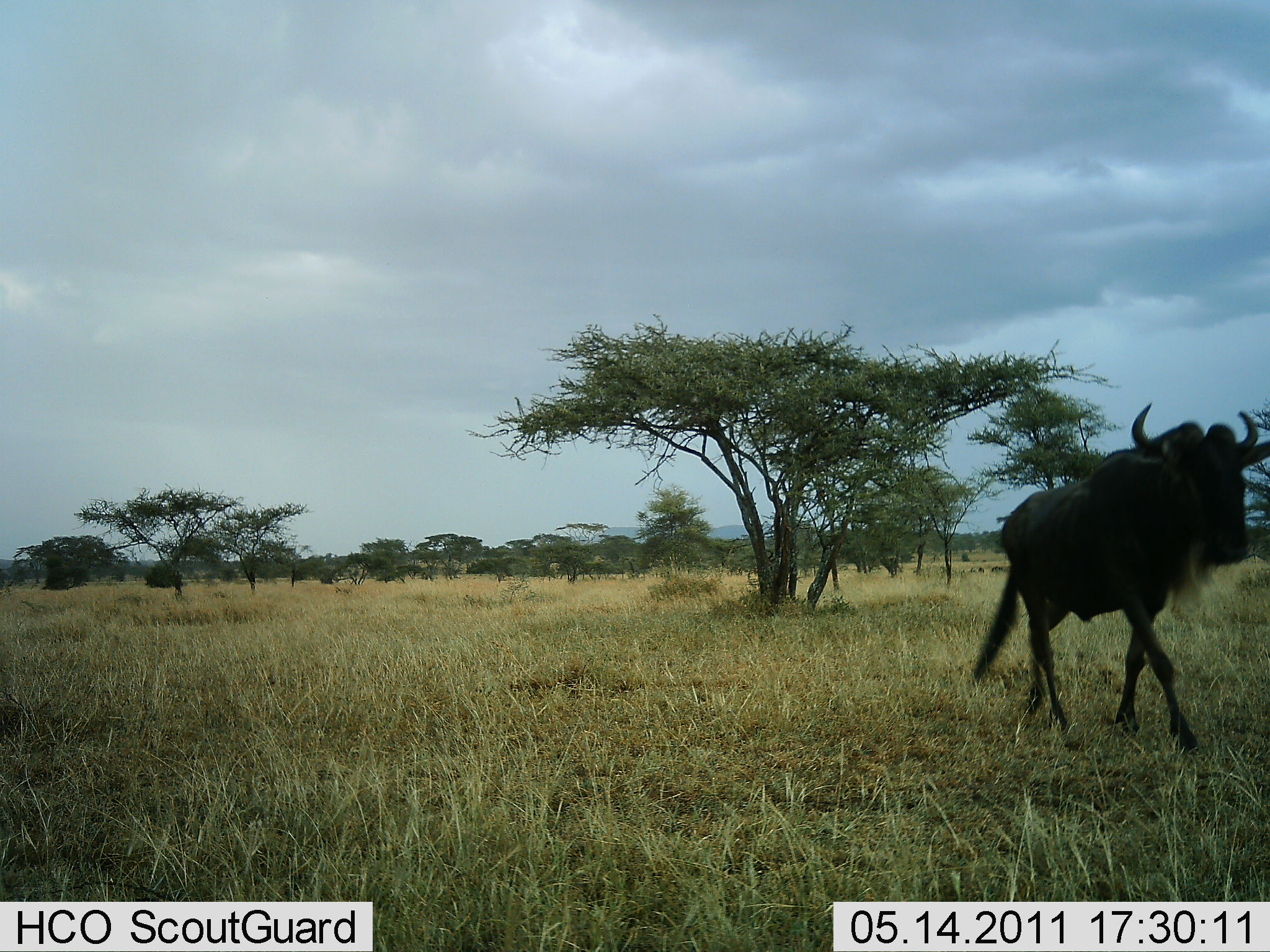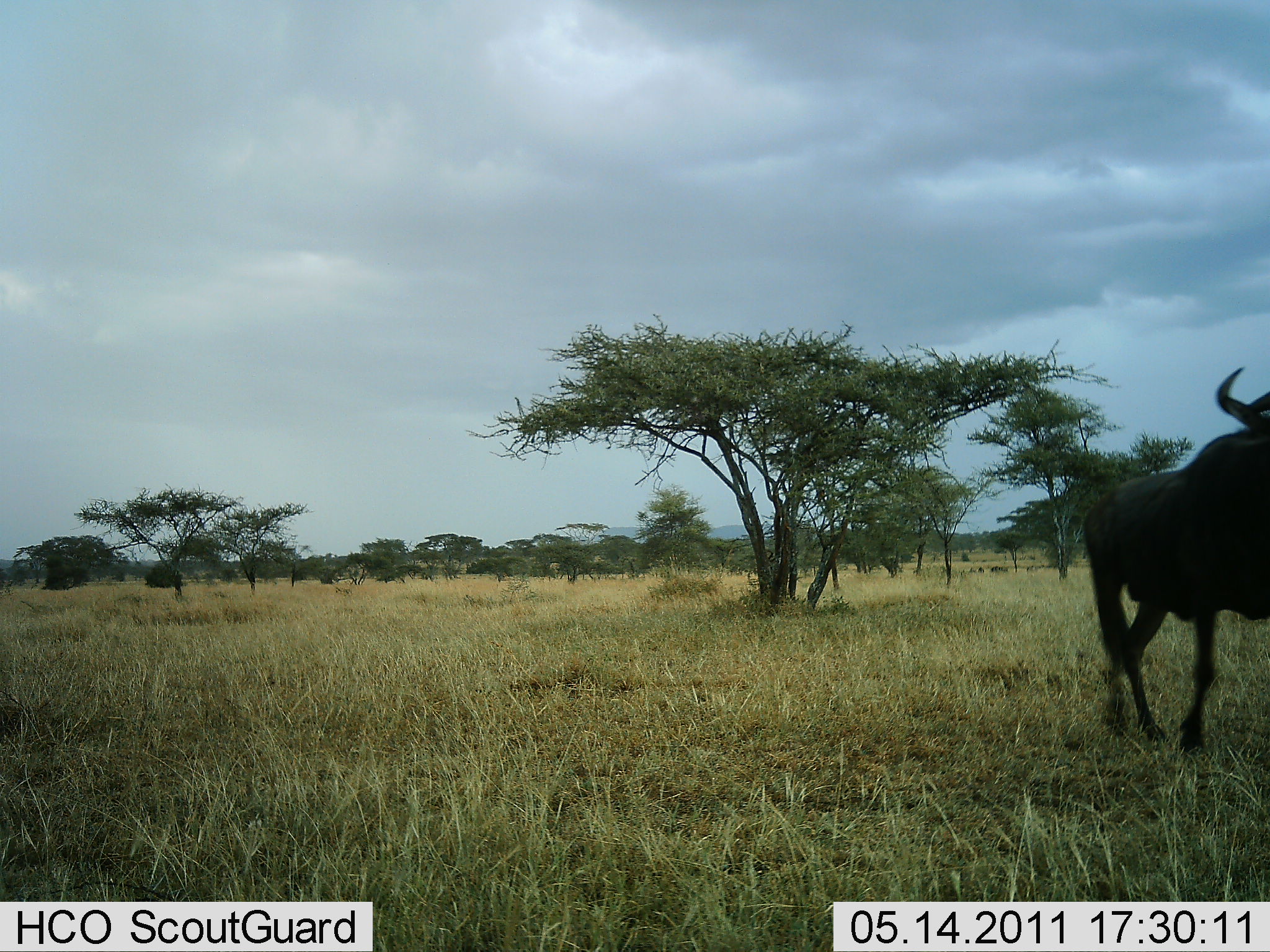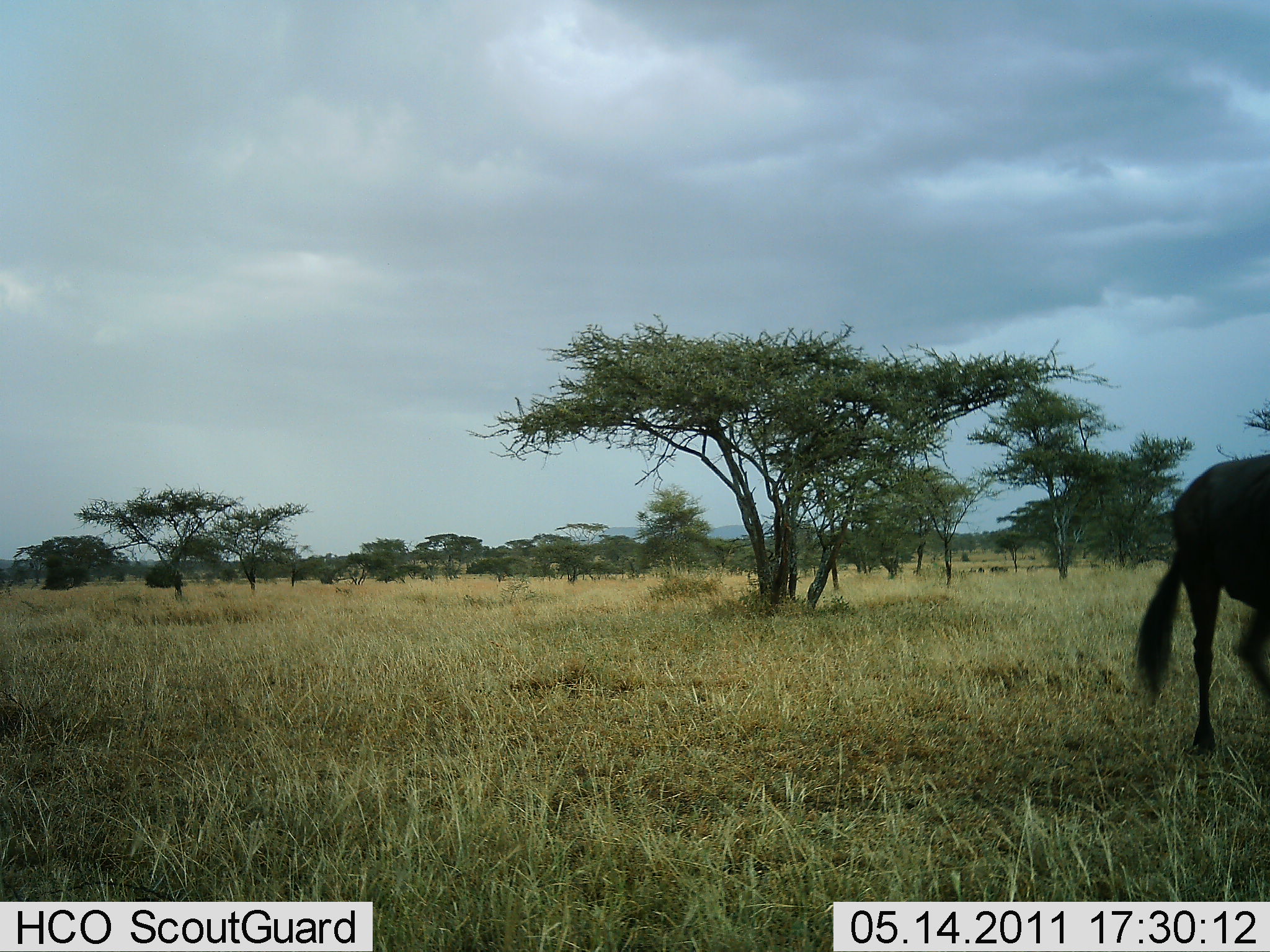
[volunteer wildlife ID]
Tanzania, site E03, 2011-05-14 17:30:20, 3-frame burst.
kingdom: Animalia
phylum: Chordata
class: Mammalia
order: Artiodactyla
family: Bovidae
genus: Connochaetes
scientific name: Connochaetes taurinus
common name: blue wildebeest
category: wildebeest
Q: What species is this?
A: Wildebeest (blue wildebeest) (Connochaetes taurinus).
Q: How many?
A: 1.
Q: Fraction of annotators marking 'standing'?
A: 0%.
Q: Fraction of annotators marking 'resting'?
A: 0%.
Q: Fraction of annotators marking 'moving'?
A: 100%.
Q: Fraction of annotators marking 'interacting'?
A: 0%.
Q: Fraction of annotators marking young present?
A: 0%.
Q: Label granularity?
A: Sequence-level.